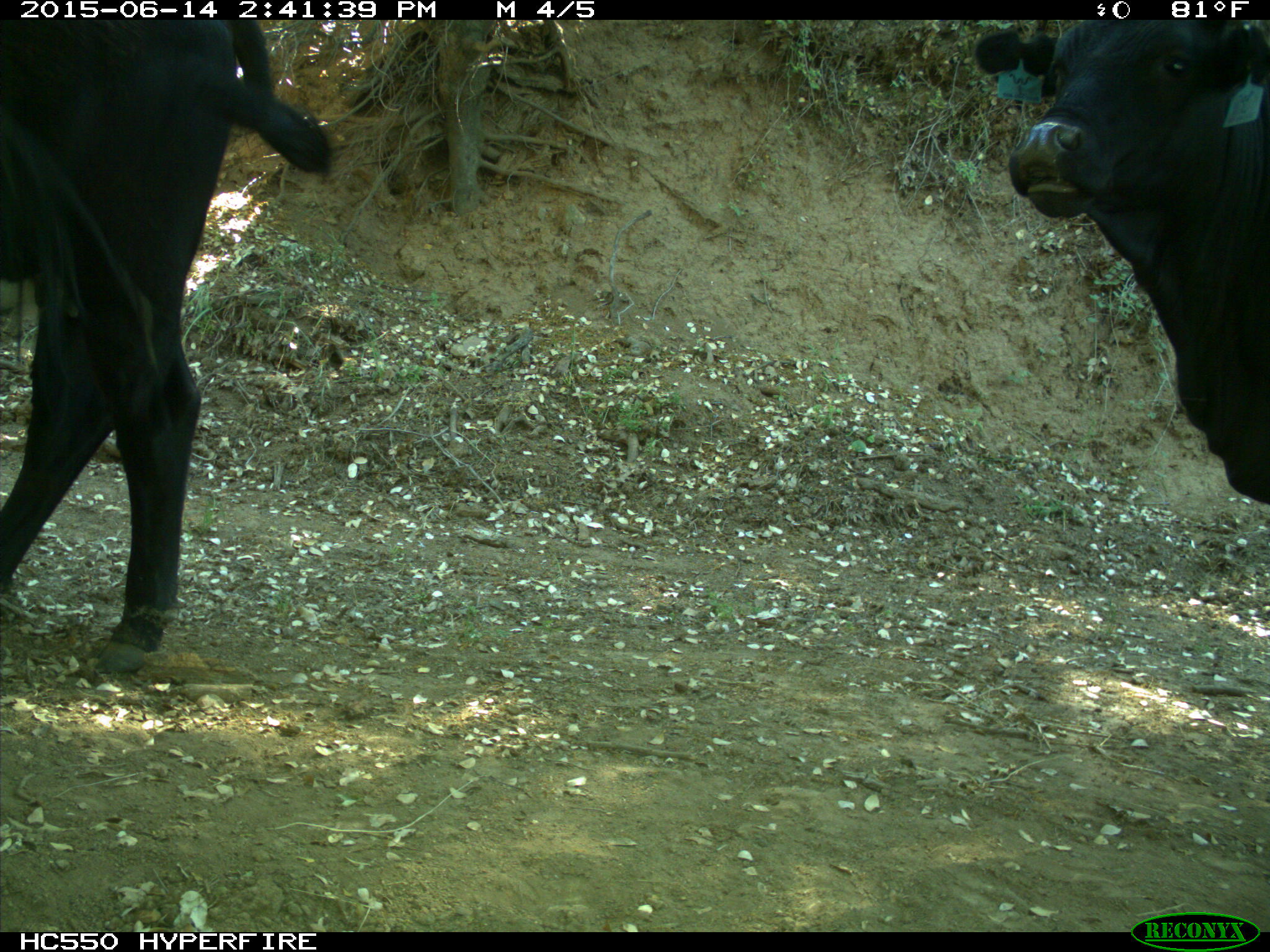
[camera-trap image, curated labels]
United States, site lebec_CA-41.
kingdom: Animalia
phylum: Chordata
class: Mammalia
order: Artiodactyla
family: Bovidae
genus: Bos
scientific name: Bos taurus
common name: domestic cow